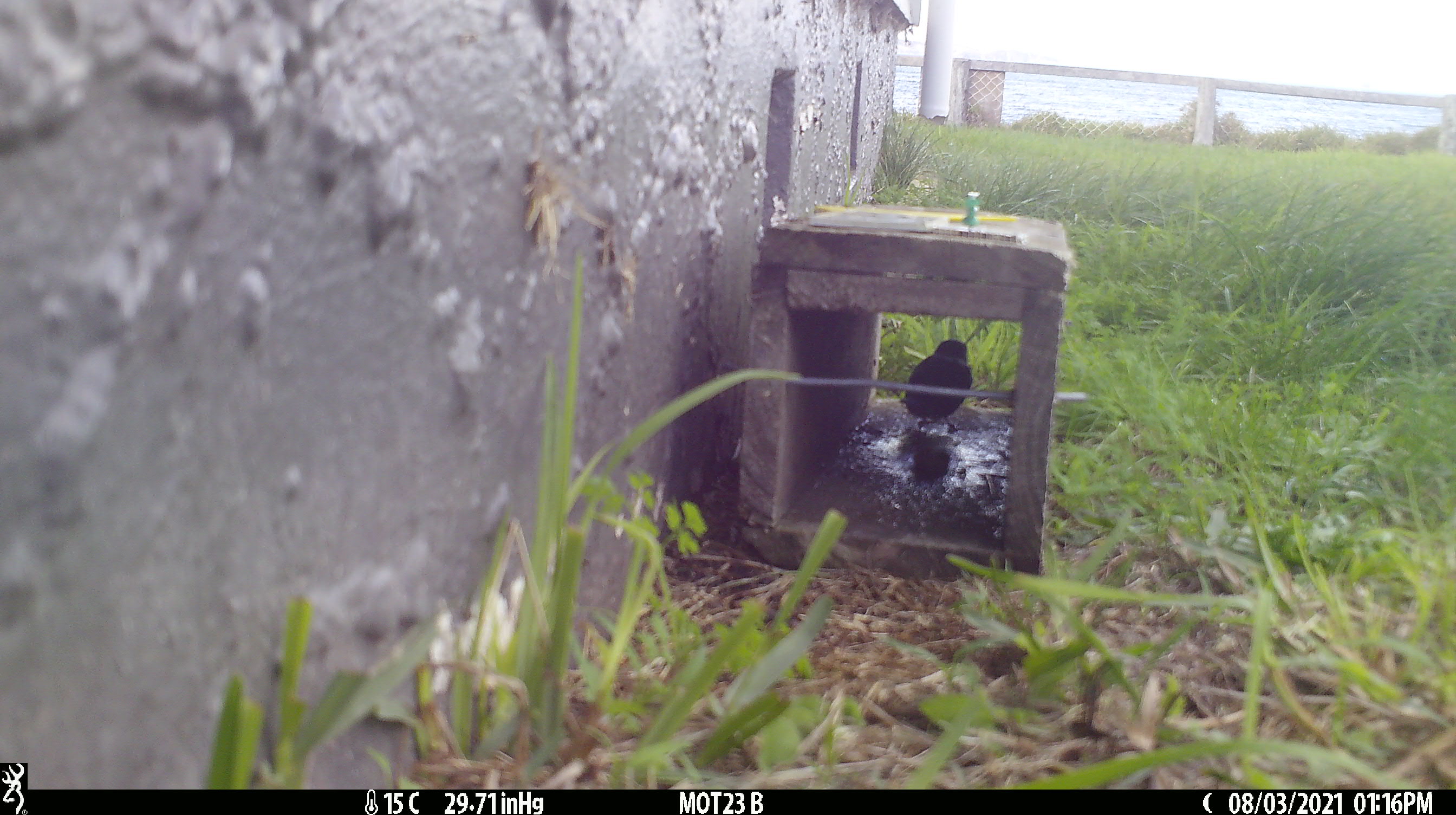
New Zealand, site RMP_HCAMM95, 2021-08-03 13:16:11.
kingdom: Animalia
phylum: Chordata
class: Aves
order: Passeriformes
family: Passeridae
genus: Passer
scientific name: Passer domesticus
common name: house sparrow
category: sparrow